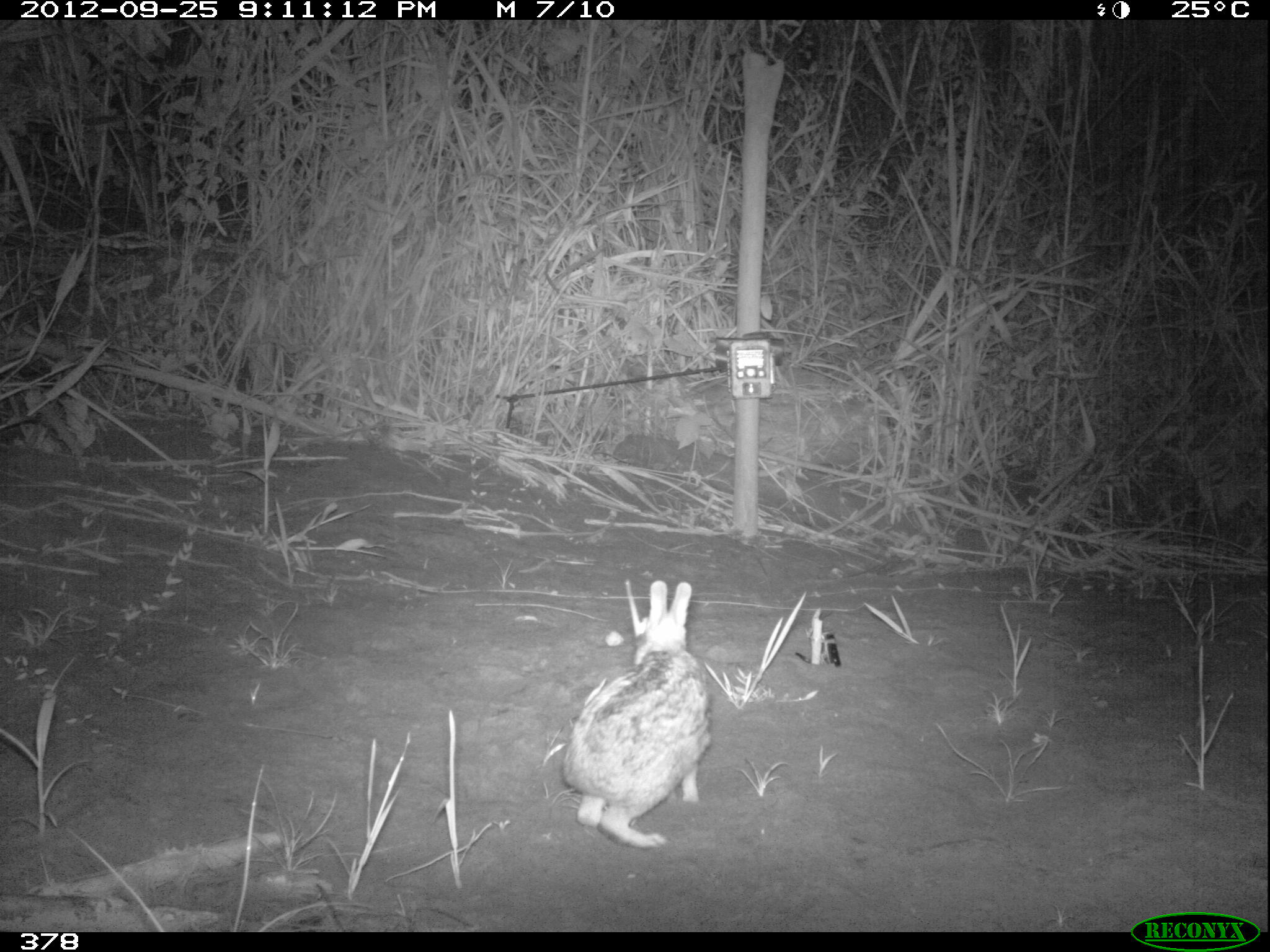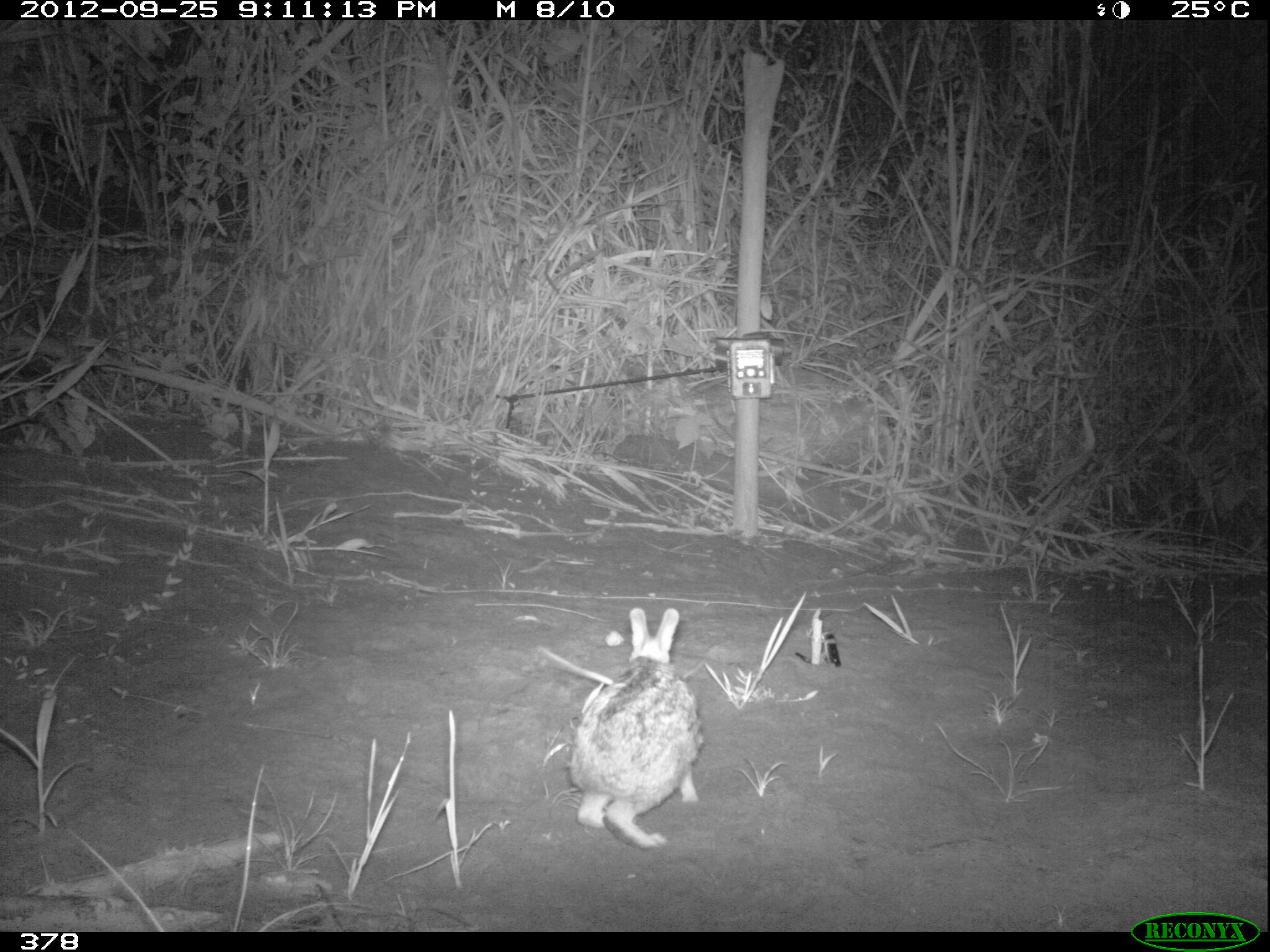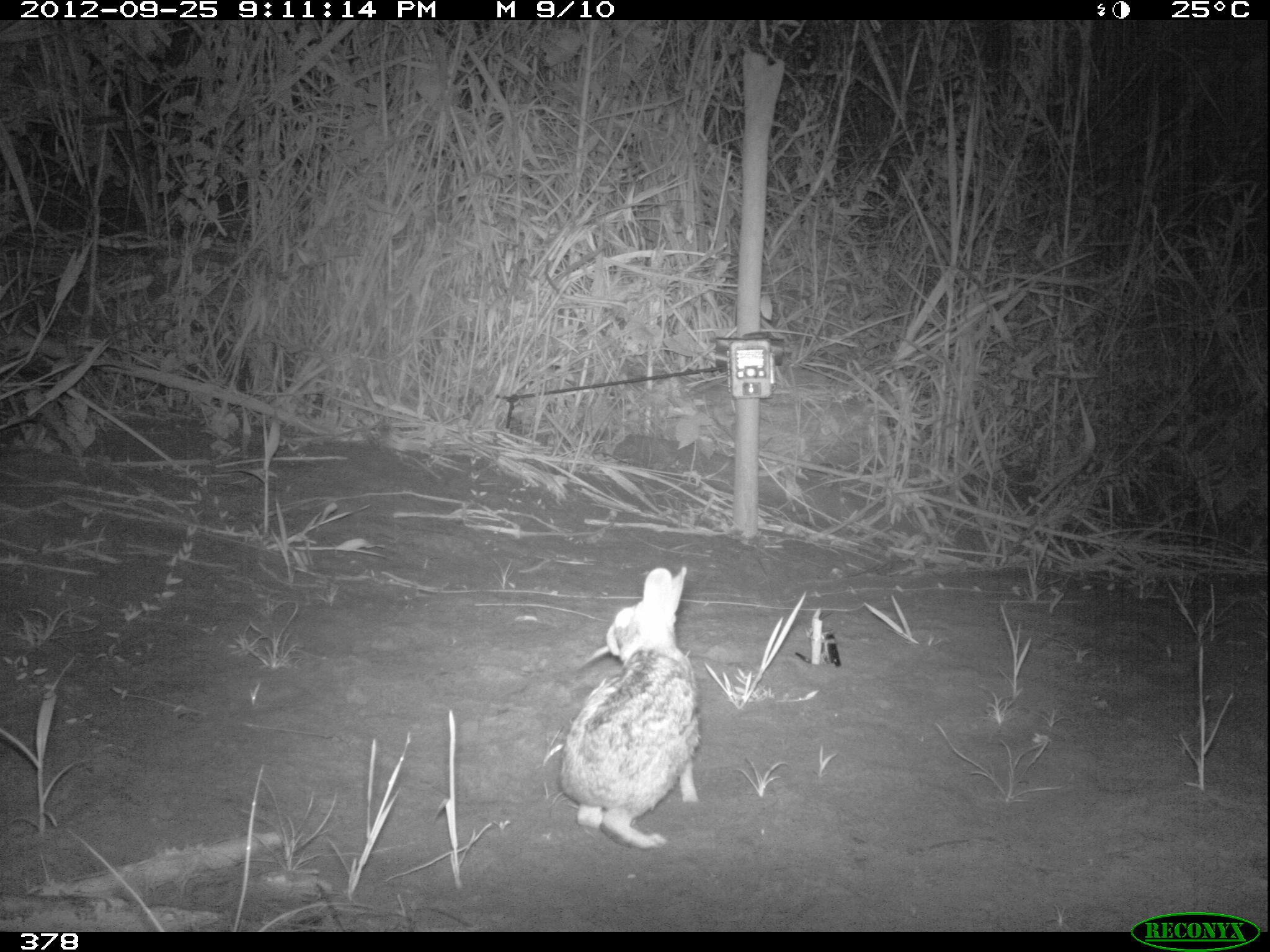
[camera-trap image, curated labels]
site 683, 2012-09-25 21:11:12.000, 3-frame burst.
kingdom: Animalia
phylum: Chordata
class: Mammalia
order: Lagomorpha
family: Leporidae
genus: Sylvilagus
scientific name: Sylvilagus brasiliensis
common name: tapeti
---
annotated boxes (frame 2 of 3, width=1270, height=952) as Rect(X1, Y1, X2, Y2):
sylvilagus brasiliensis: Rect(569, 608, 703, 847)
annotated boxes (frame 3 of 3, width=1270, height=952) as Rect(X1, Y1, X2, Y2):
sylvilagus brasiliensis: Rect(559, 566, 701, 848)